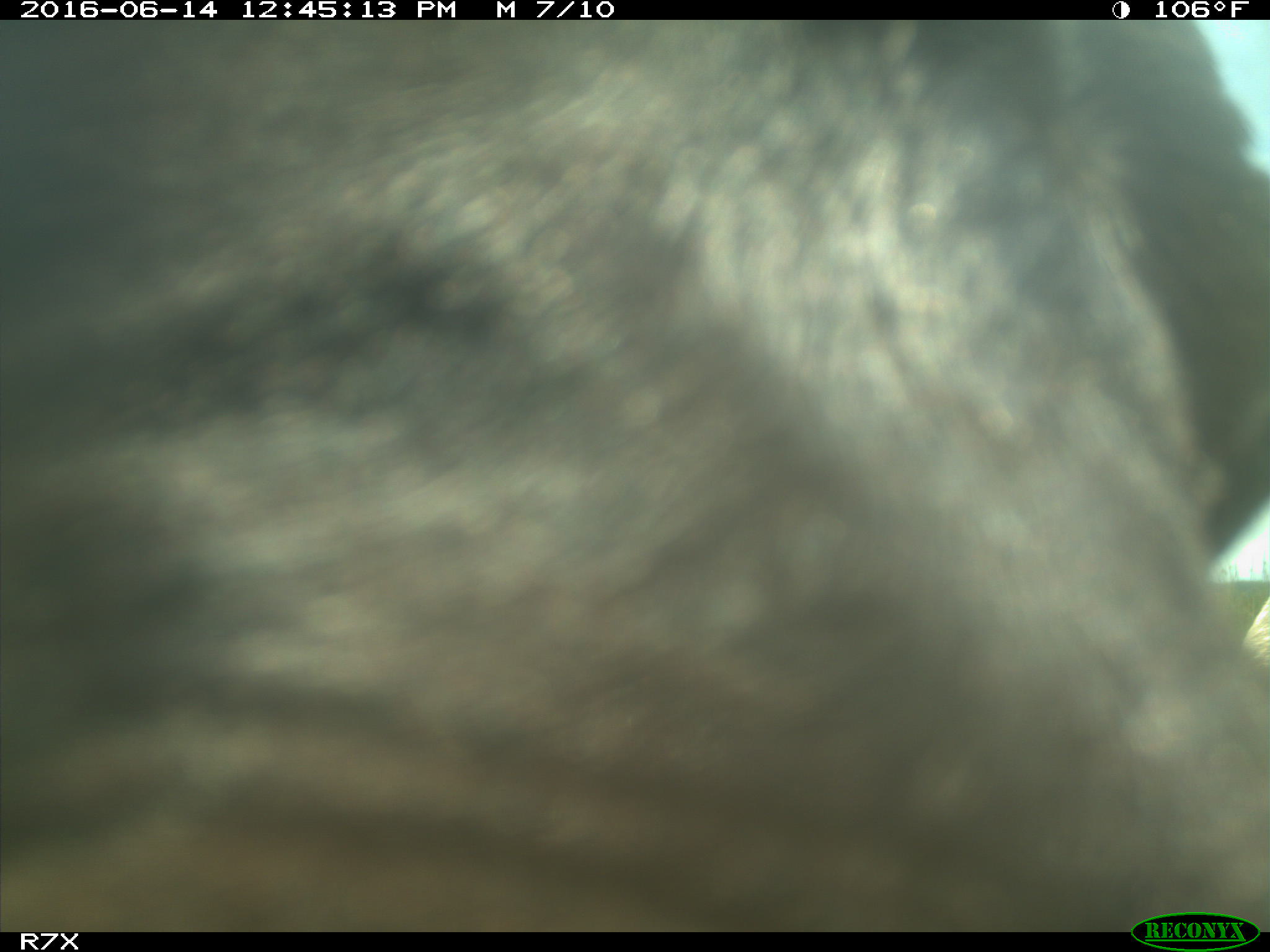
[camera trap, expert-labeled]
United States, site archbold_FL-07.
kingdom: Animalia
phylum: Chordata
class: Mammalia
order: Artiodactyla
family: Bovidae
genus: Bos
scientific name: Bos taurus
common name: domestic cow